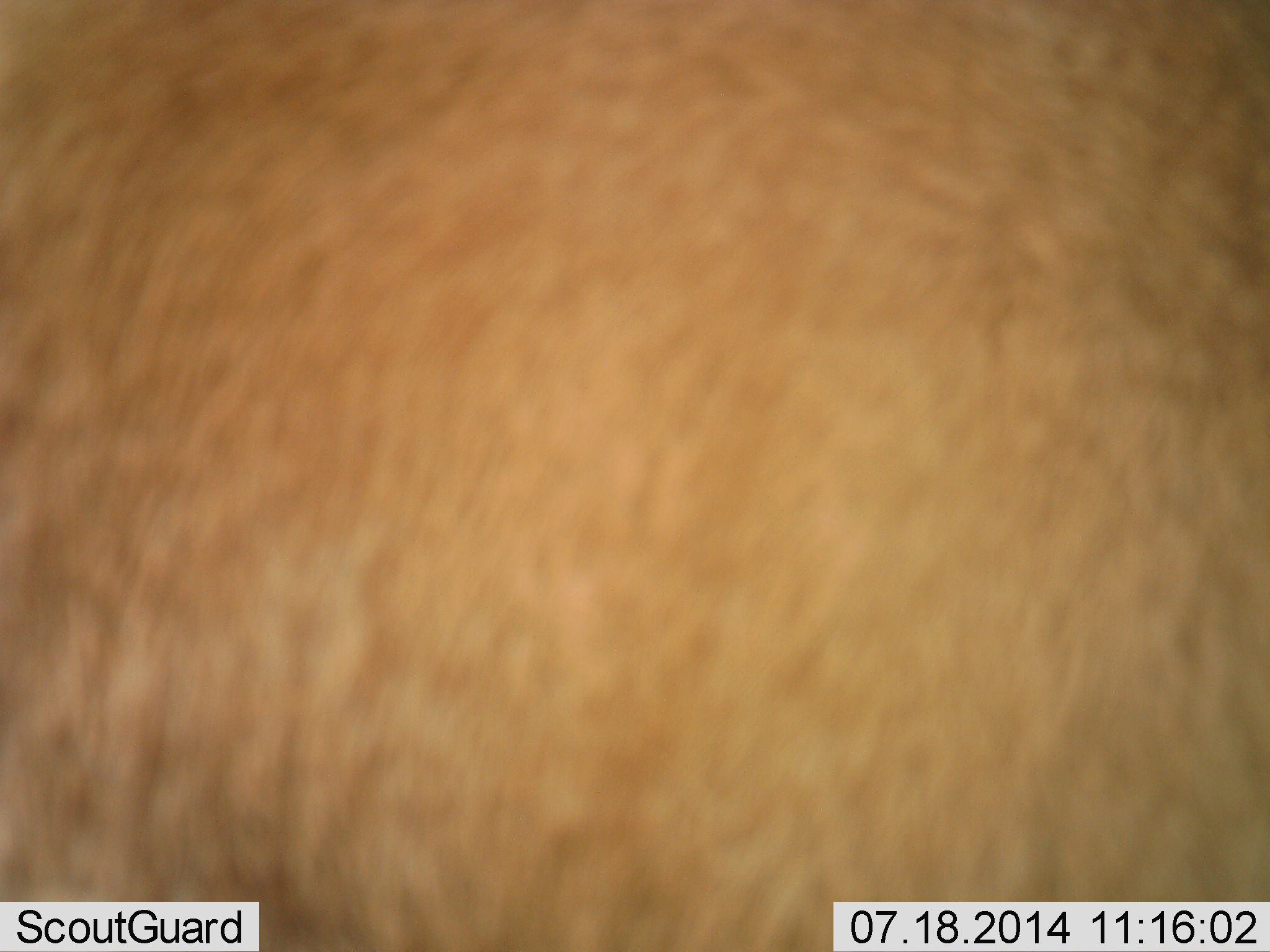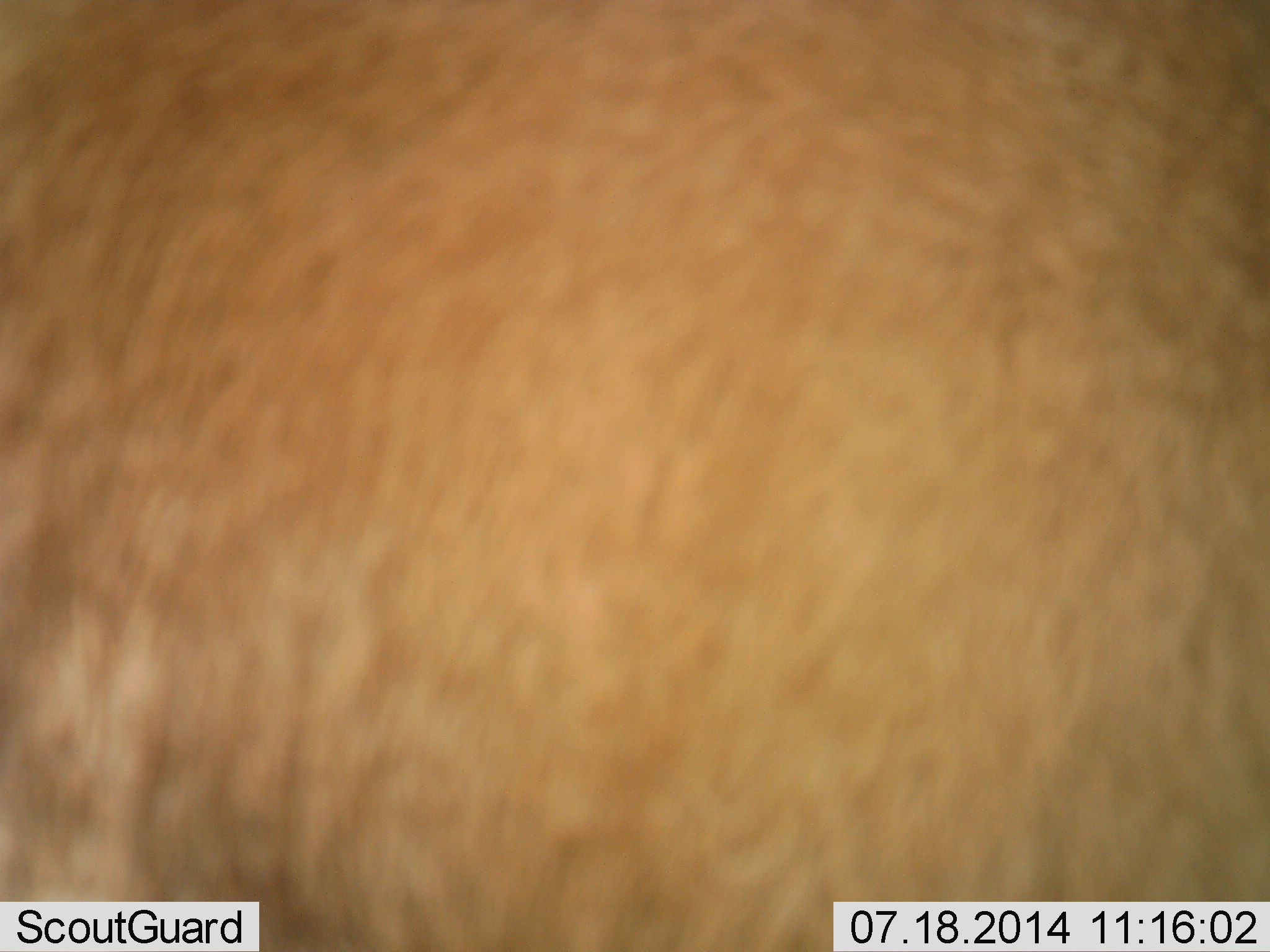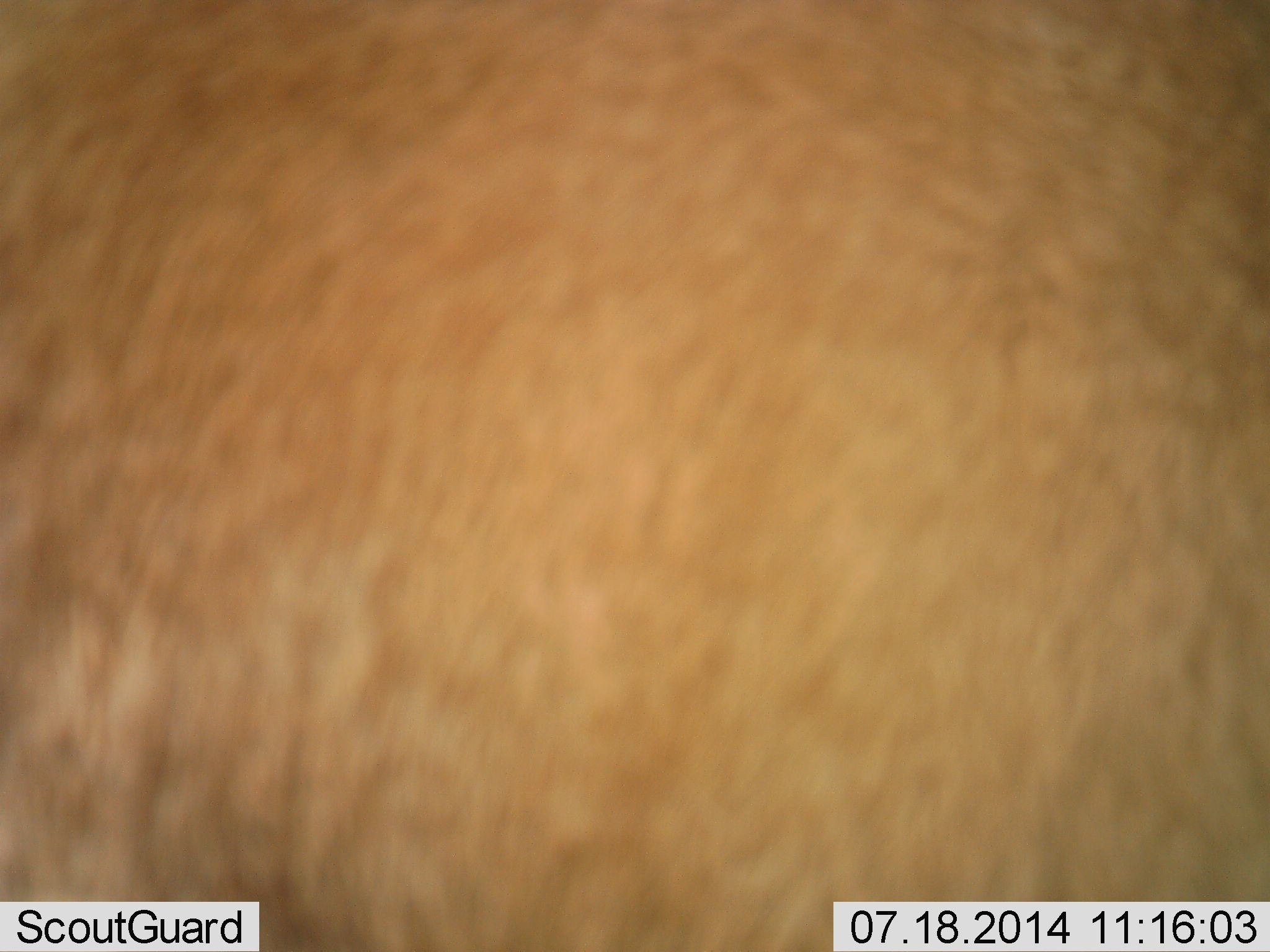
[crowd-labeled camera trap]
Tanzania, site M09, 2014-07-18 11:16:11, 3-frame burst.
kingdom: Animalia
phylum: Chordata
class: Mammalia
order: Artiodactyla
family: Bovidae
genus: Nanger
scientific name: Nanger granti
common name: grant's gazelle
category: gazellegrants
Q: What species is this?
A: Gazellegrants (grant's gazelle) (Nanger granti).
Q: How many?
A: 1.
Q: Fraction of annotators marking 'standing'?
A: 100%.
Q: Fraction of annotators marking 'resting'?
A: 0%.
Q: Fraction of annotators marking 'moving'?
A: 0%.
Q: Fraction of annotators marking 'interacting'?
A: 0%.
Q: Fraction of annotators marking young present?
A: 0%.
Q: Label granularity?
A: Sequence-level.